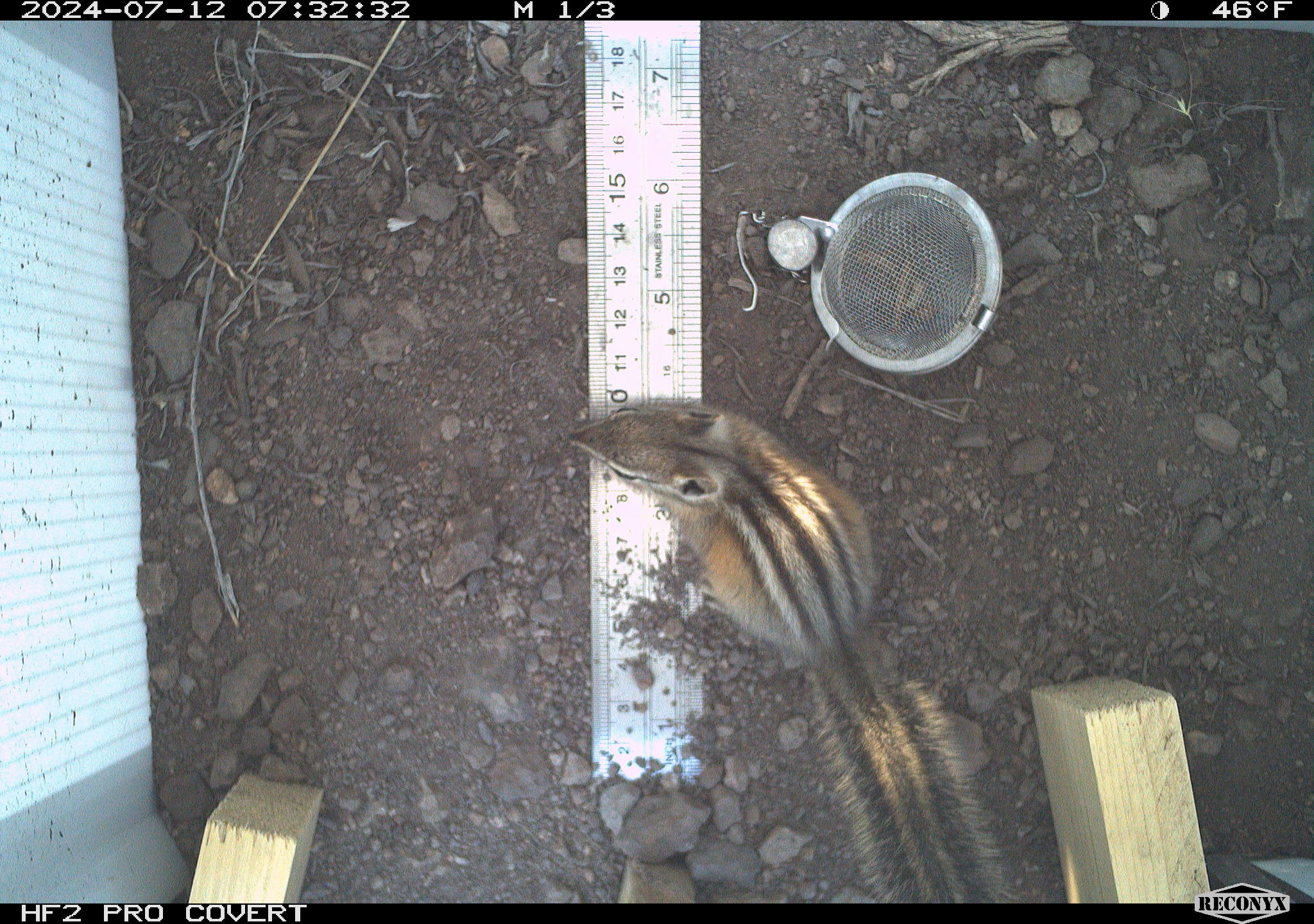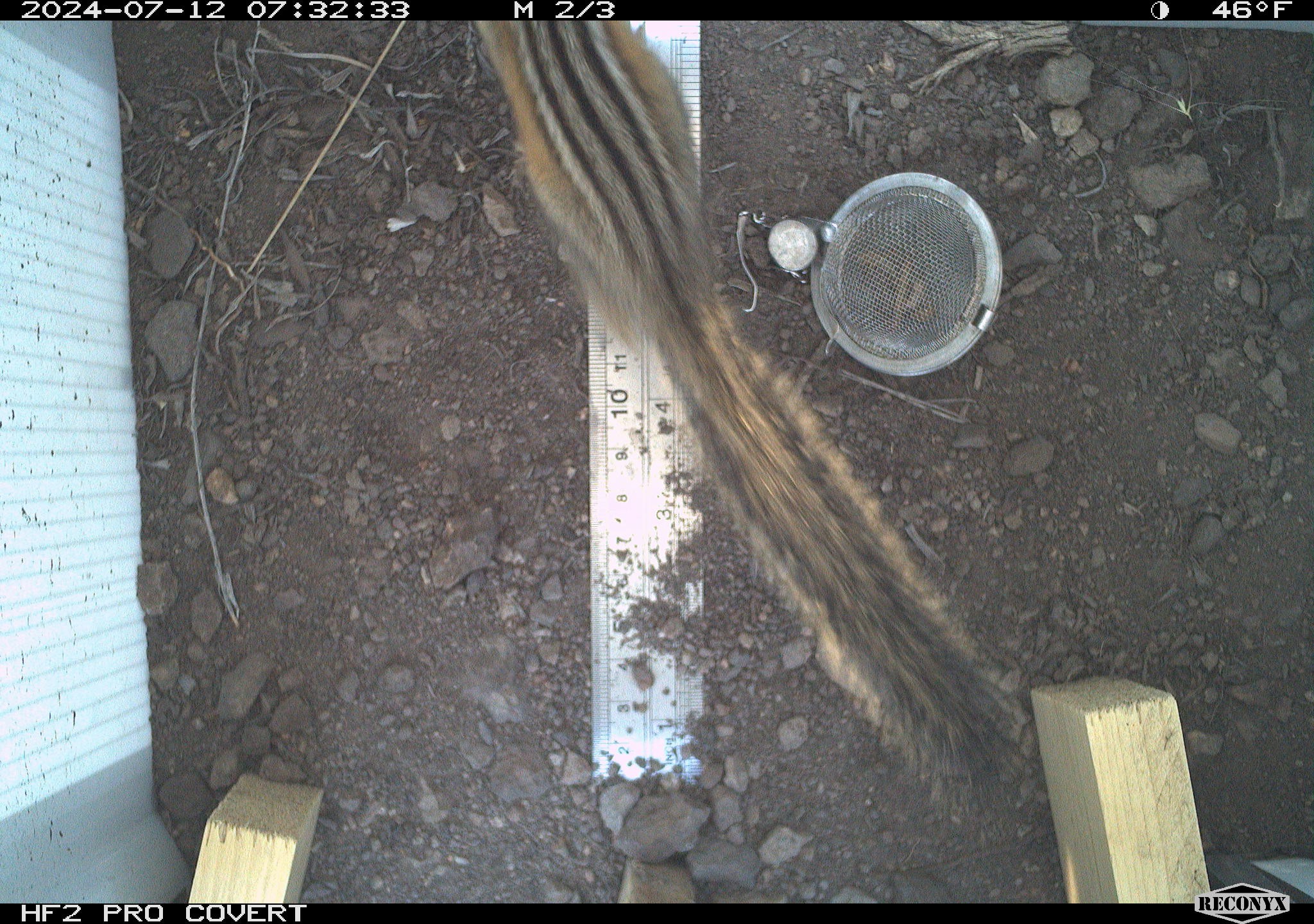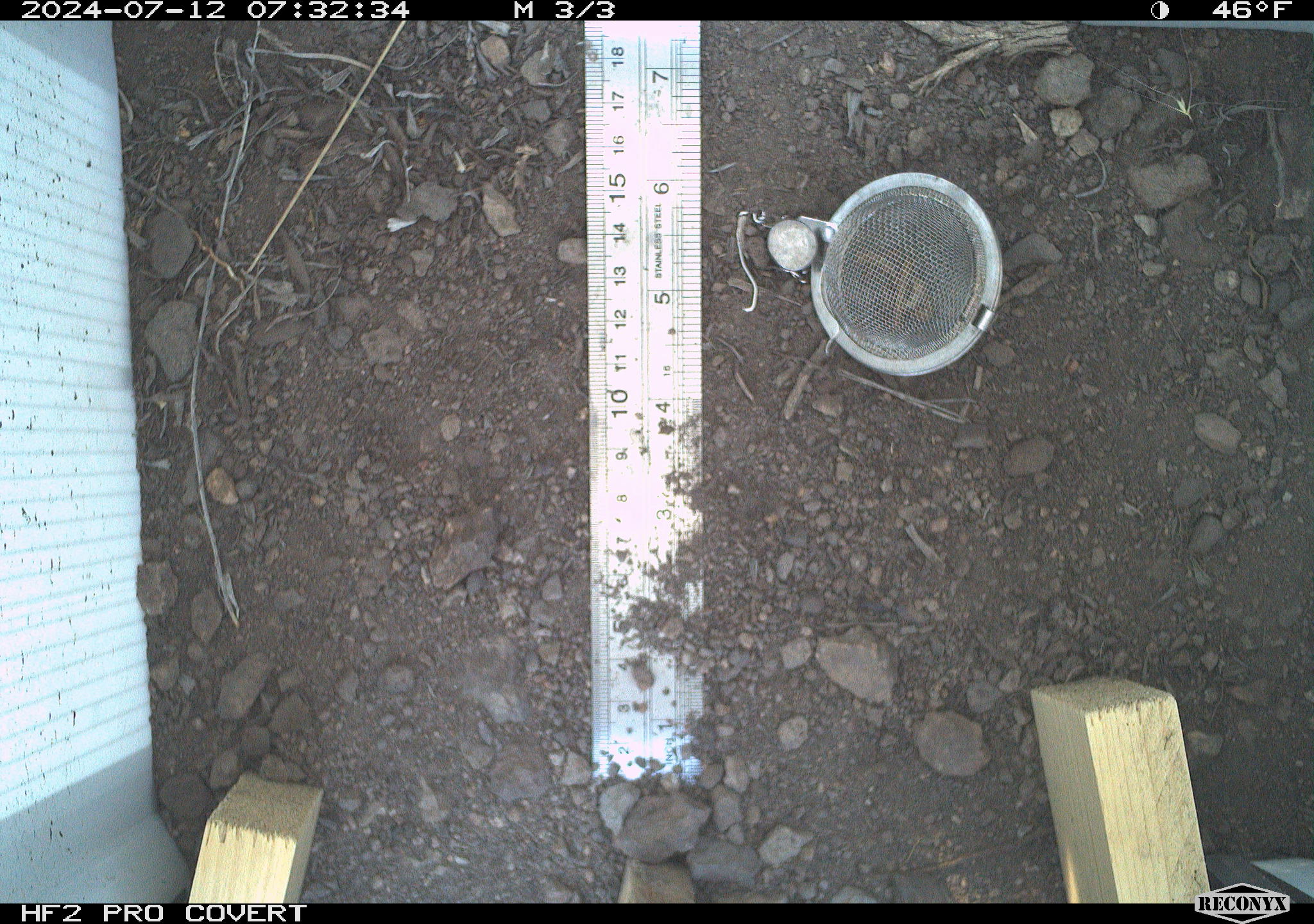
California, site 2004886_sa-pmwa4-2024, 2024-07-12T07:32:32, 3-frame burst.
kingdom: Animalia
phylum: Chordata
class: Mammalia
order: Rodentia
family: Sciuridae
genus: Neotamias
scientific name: Neotamias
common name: western chipmunks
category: neotamias species